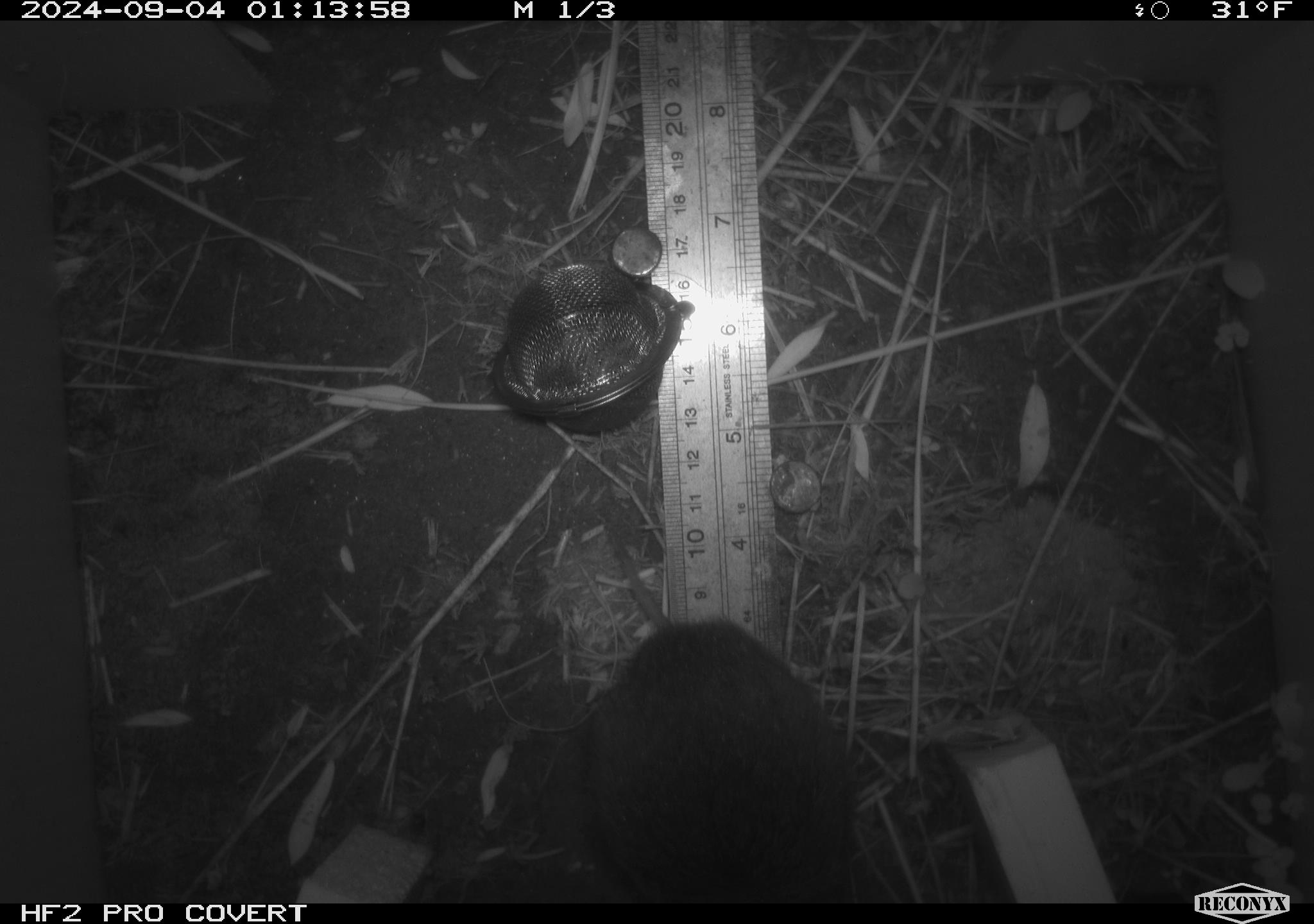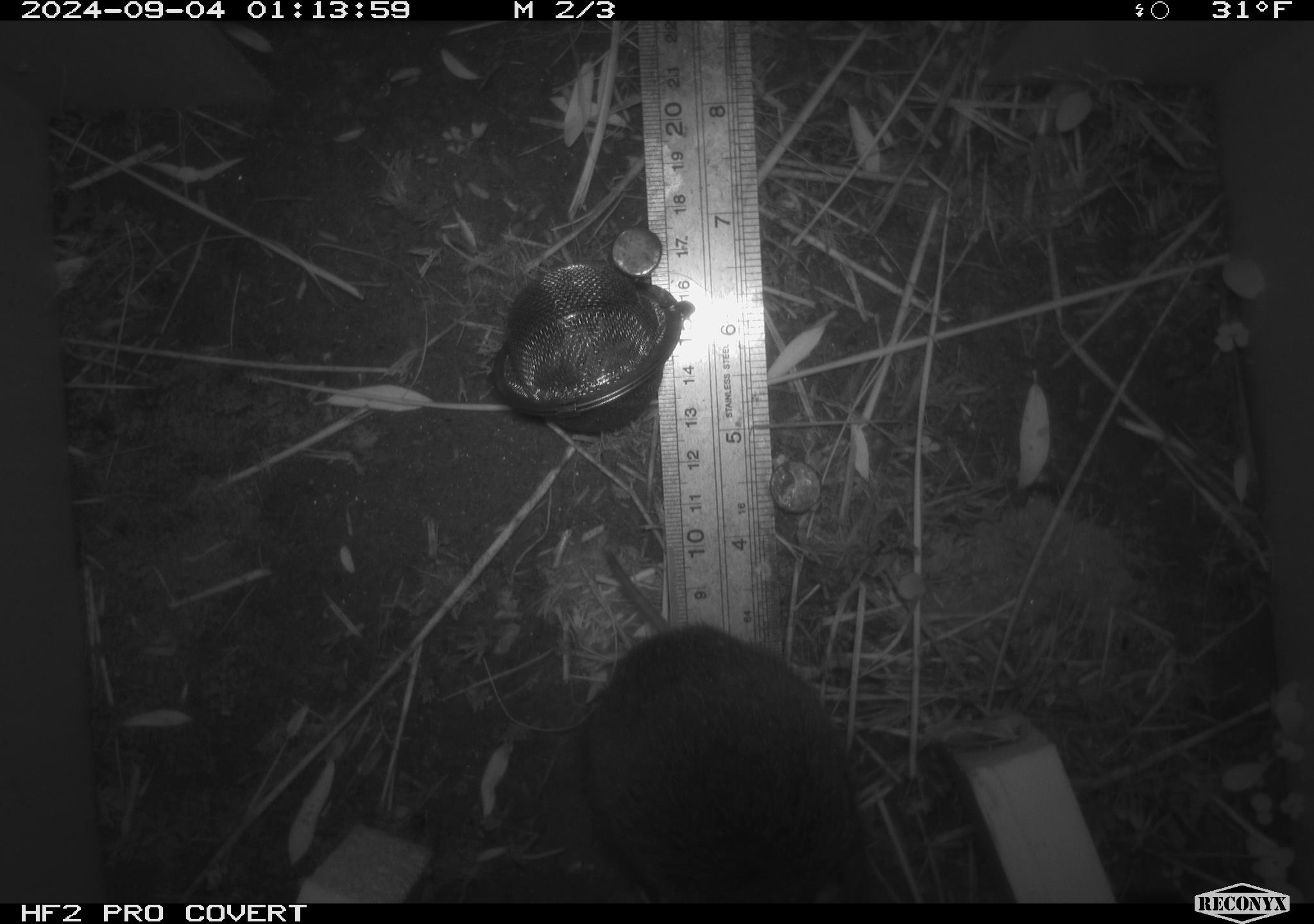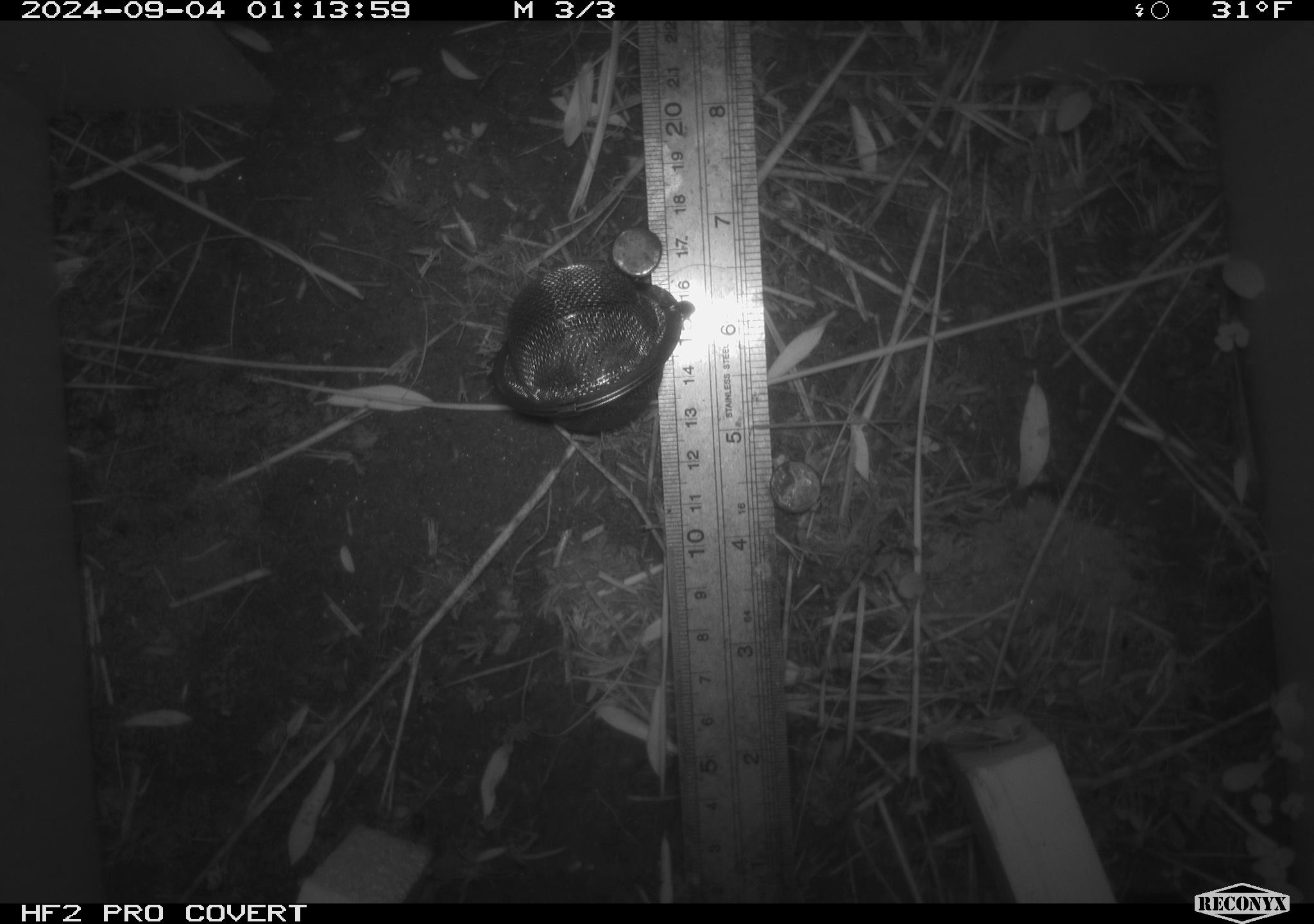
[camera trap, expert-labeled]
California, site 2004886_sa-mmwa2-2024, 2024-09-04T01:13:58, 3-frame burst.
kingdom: Animalia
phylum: Chordata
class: Mammalia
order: Rodentia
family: Cricetidae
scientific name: Arvicolinae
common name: voles, lemmings, and muskrats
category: arvicolinae subfamily